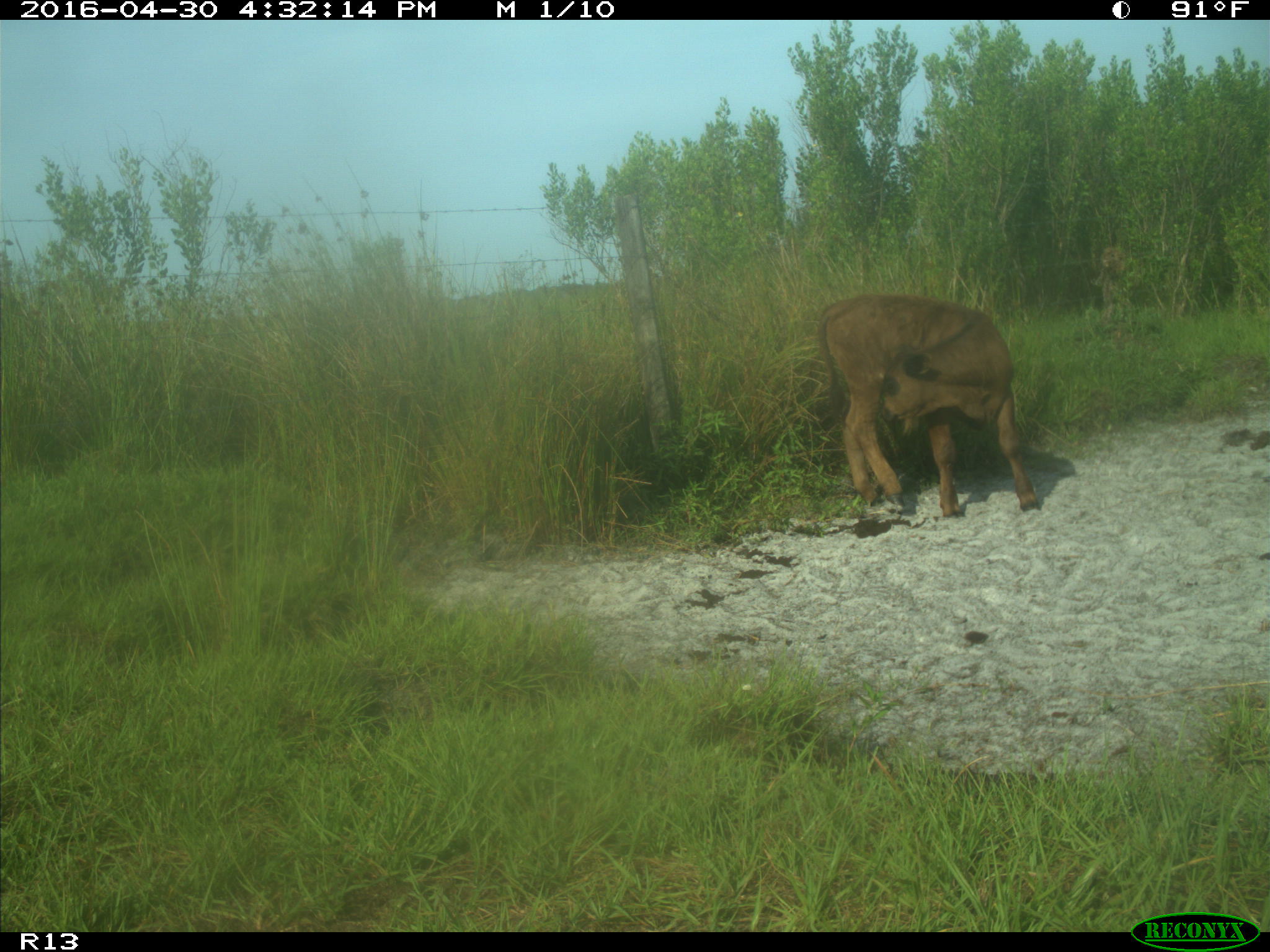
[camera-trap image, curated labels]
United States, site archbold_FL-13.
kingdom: Animalia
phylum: Chordata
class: Mammalia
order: Artiodactyla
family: Bovidae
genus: Bos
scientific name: Bos taurus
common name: domestic cow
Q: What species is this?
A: Bos taurus (domestic cow).